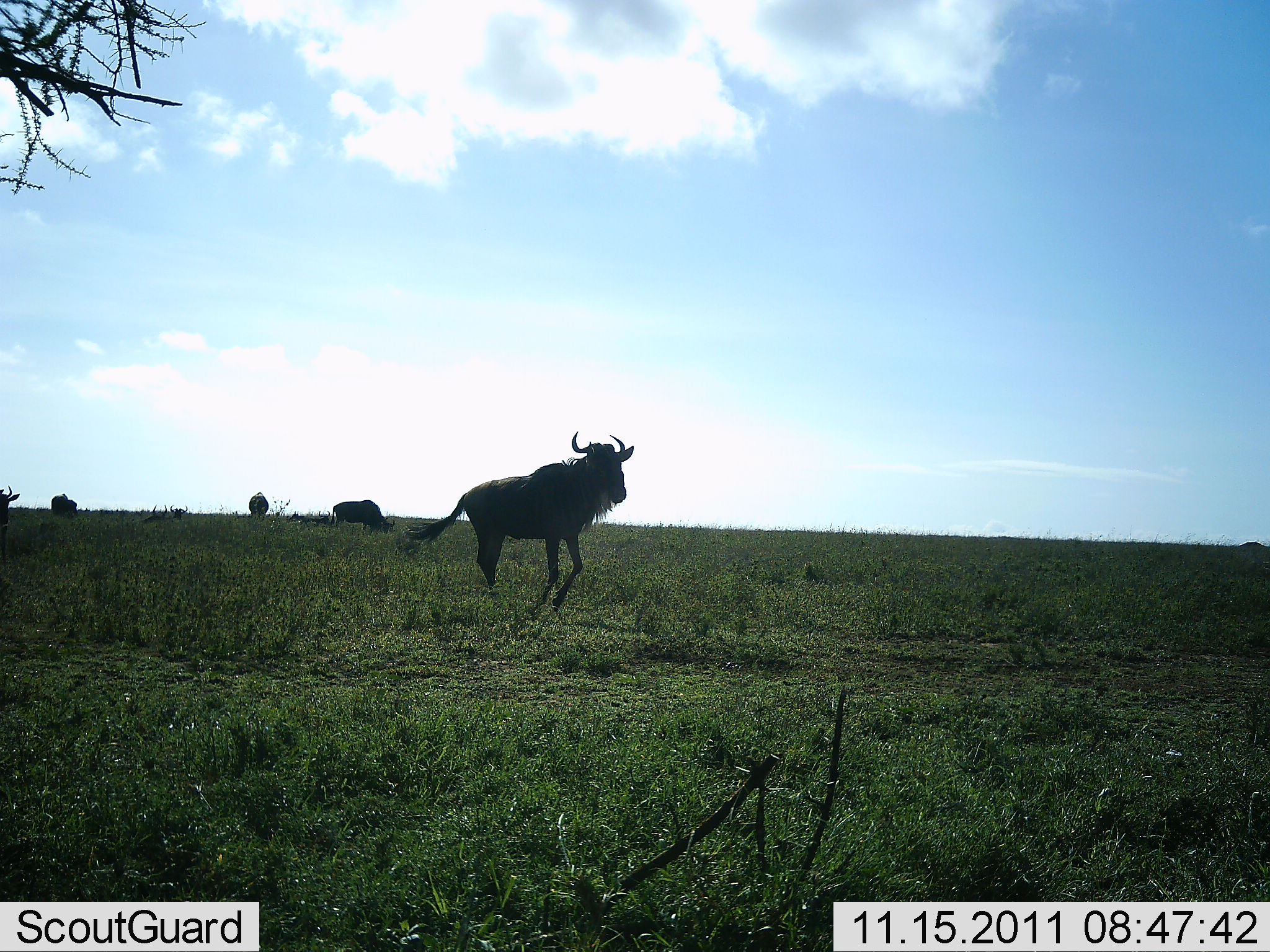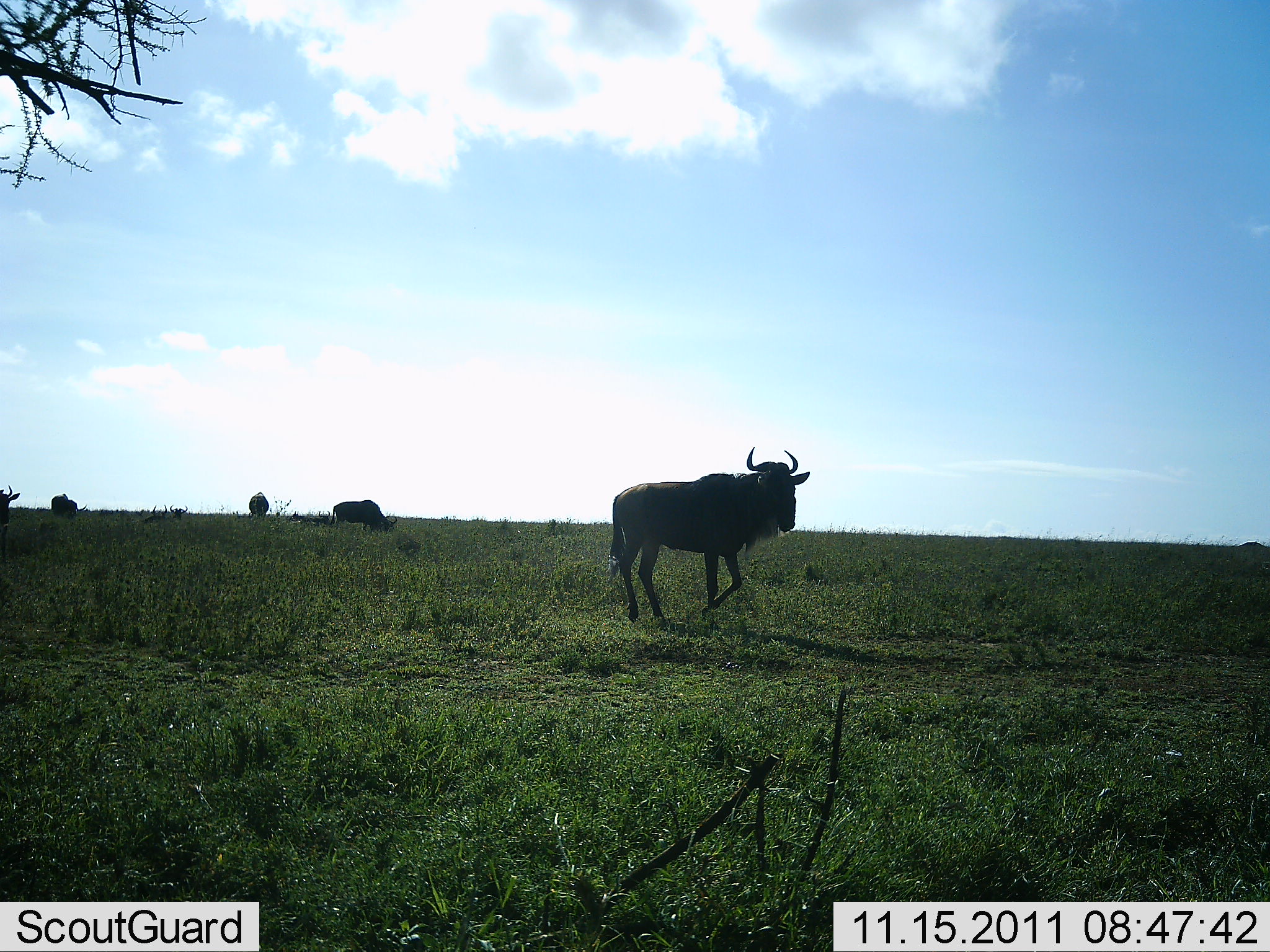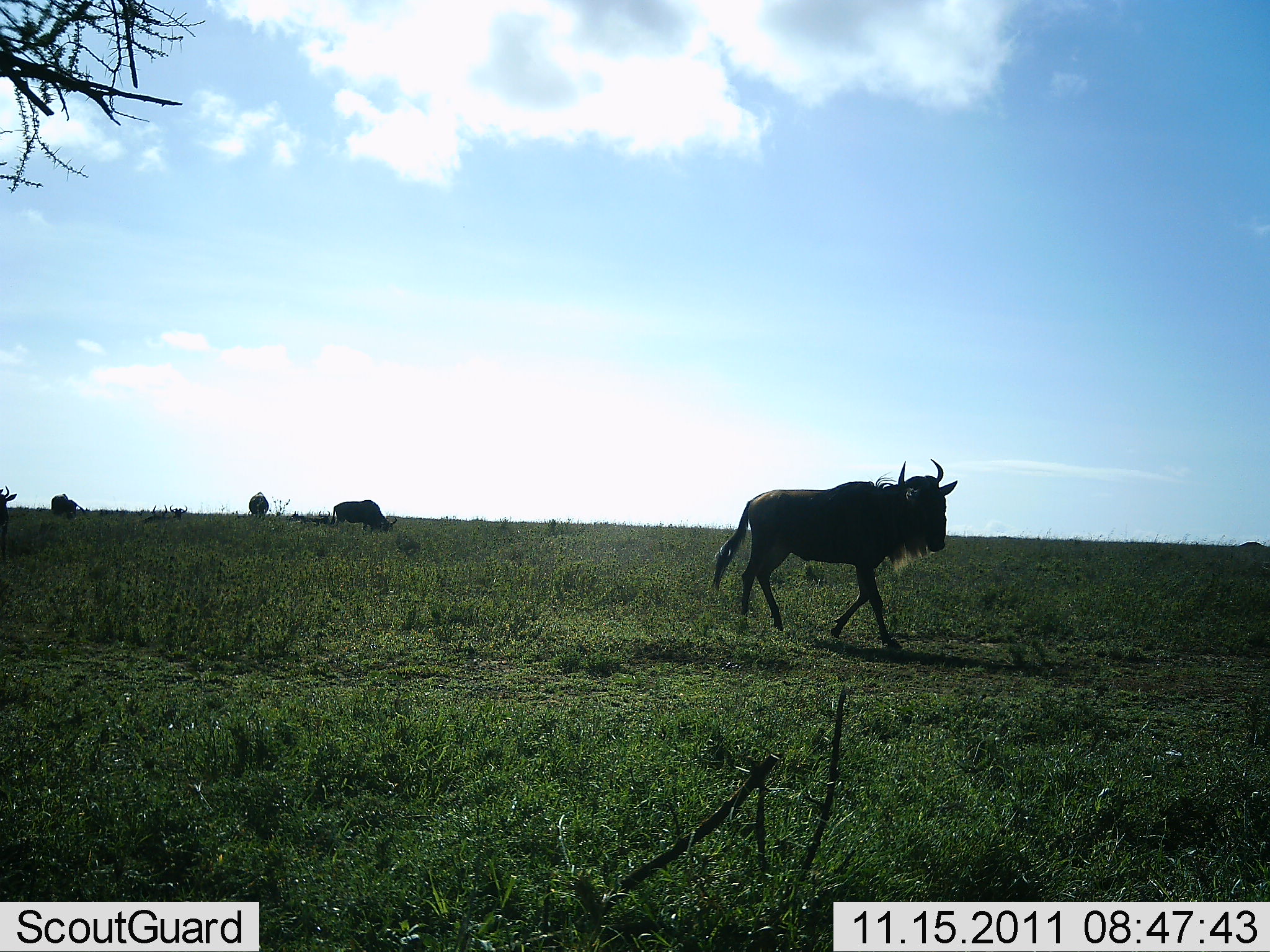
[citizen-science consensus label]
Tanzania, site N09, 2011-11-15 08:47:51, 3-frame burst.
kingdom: Animalia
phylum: Chordata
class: Mammalia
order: Artiodactyla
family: Bovidae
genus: Connochaetes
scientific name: Connochaetes taurinus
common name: blue wildebeest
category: wildebeest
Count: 5.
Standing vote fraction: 42%.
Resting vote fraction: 0%.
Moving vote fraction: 100%.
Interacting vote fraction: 0%.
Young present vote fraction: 0%.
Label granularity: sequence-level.